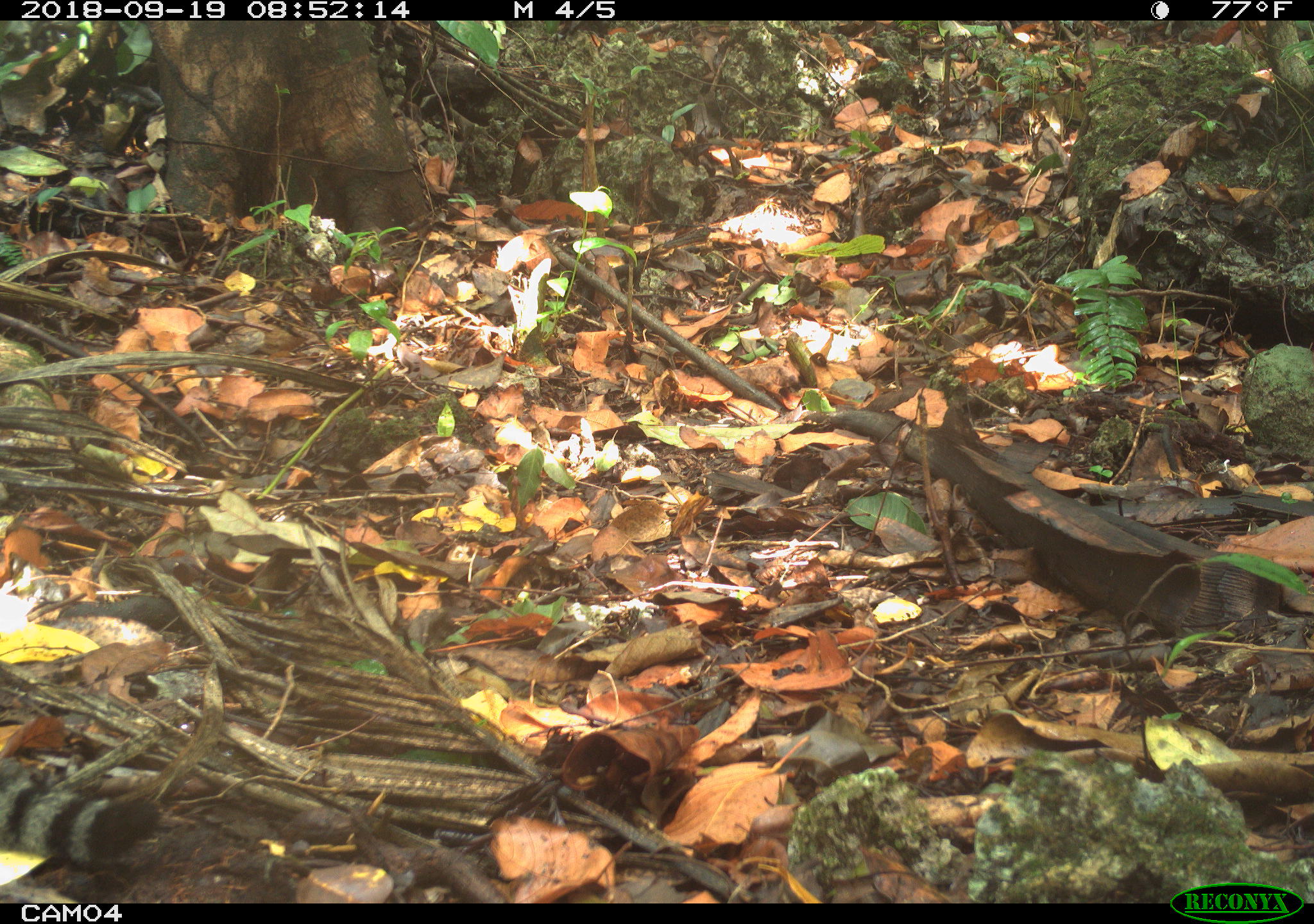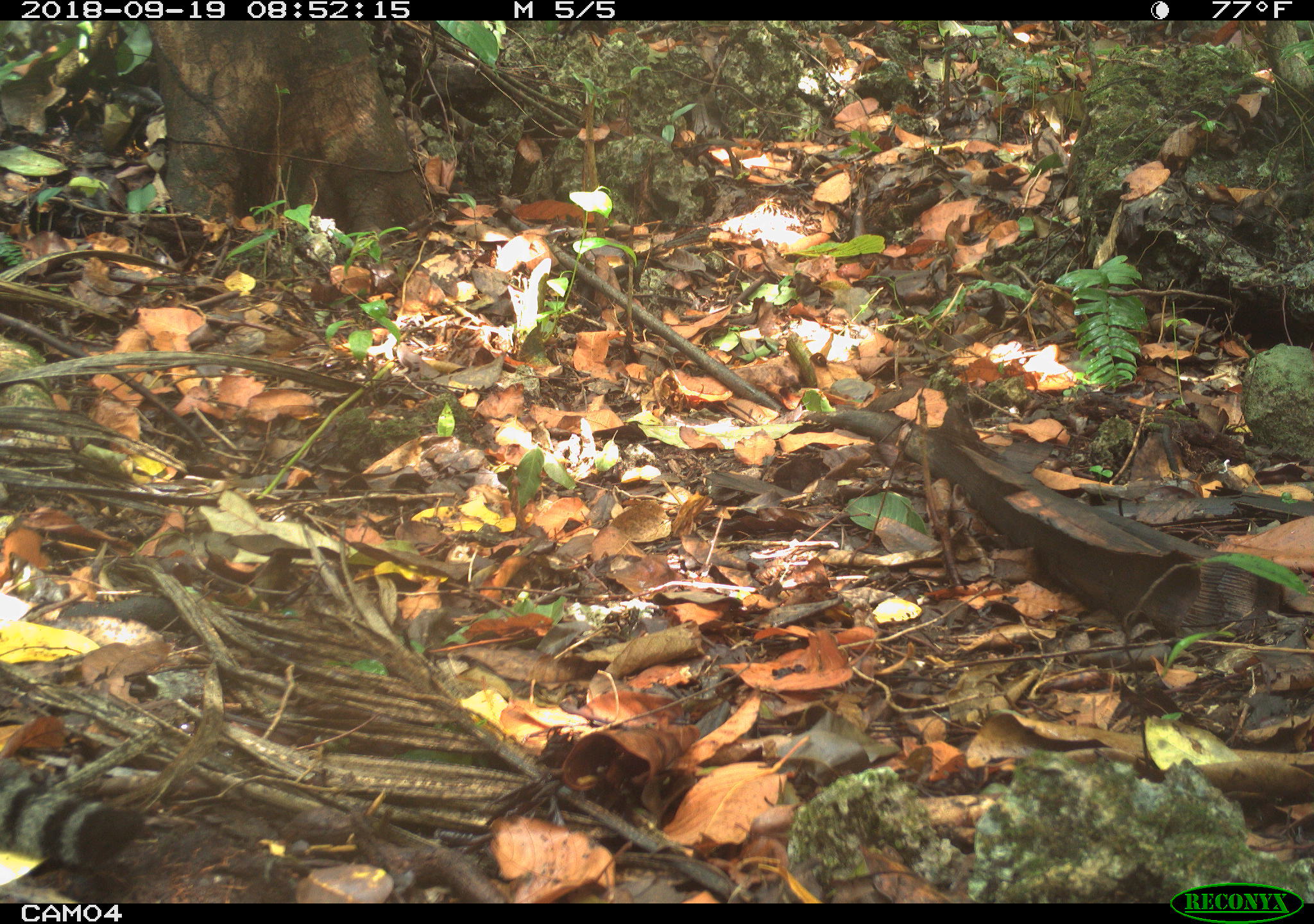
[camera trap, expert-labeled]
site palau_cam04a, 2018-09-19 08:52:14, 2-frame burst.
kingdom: Animalia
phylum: Chordata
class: Mammalia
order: Carnivora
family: Felidae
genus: Felis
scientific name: Felis catus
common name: cat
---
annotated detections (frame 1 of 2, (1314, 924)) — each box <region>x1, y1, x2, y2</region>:
cat: <region>4, 698, 232, 891</region>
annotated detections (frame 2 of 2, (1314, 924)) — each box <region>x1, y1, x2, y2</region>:
cat: <region>3, 716, 221, 892</region>